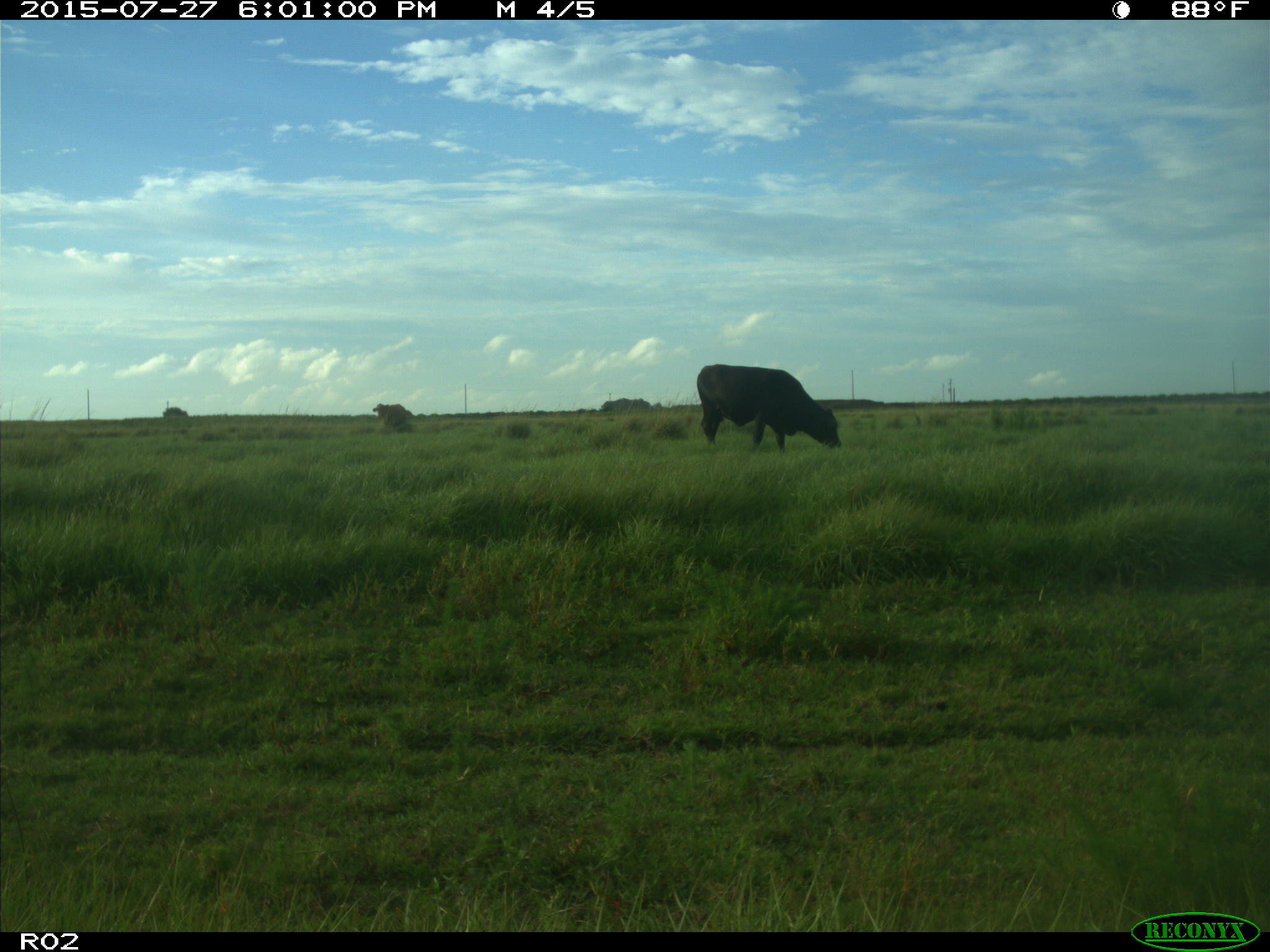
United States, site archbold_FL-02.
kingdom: Animalia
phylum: Chordata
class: Mammalia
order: Artiodactyla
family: Bovidae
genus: Bos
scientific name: Bos taurus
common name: domestic cow